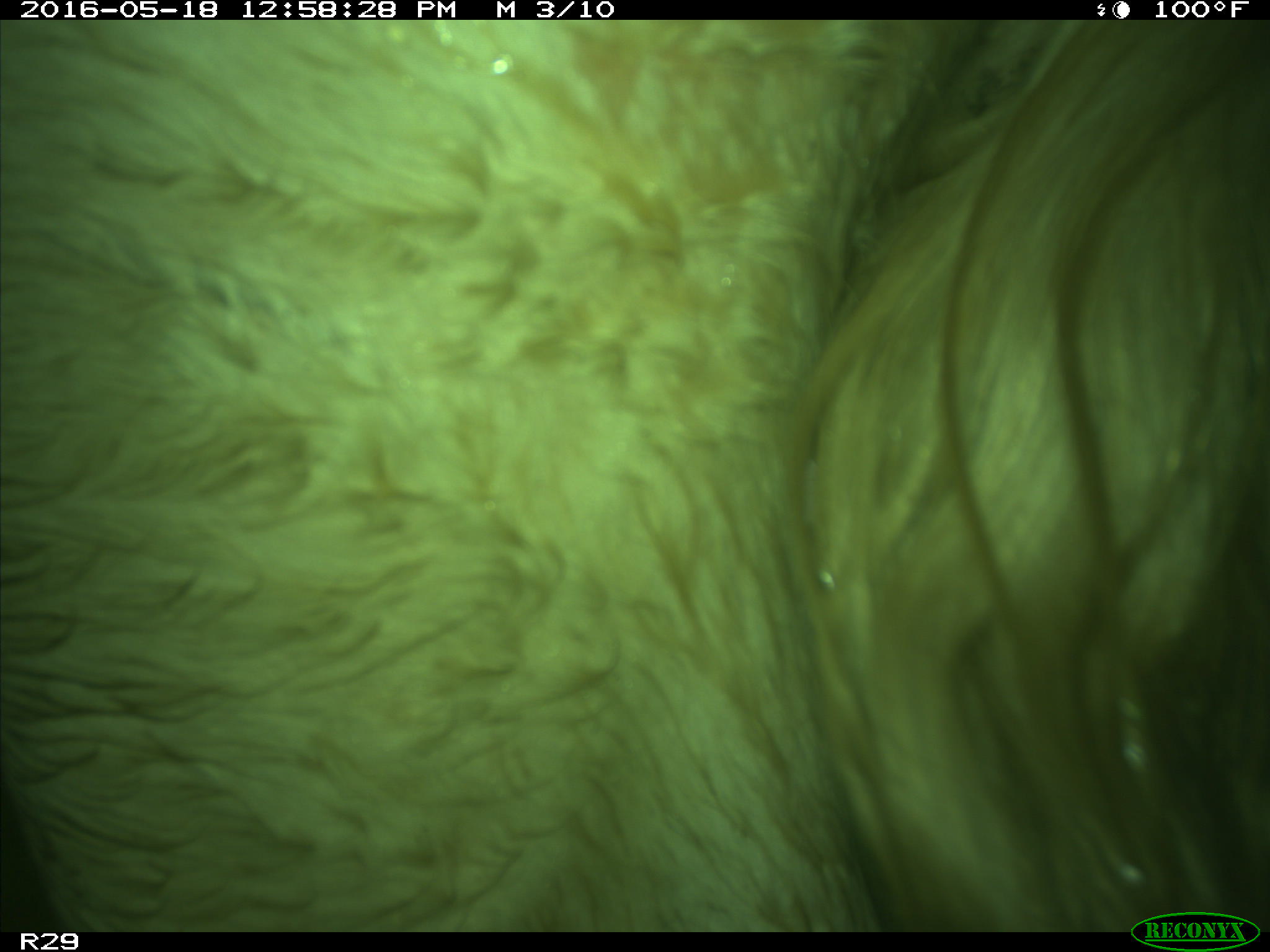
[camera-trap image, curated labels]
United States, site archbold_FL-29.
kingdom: Animalia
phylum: Chordata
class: Mammalia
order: Artiodactyla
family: Bovidae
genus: Bos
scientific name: Bos taurus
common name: domestic cow